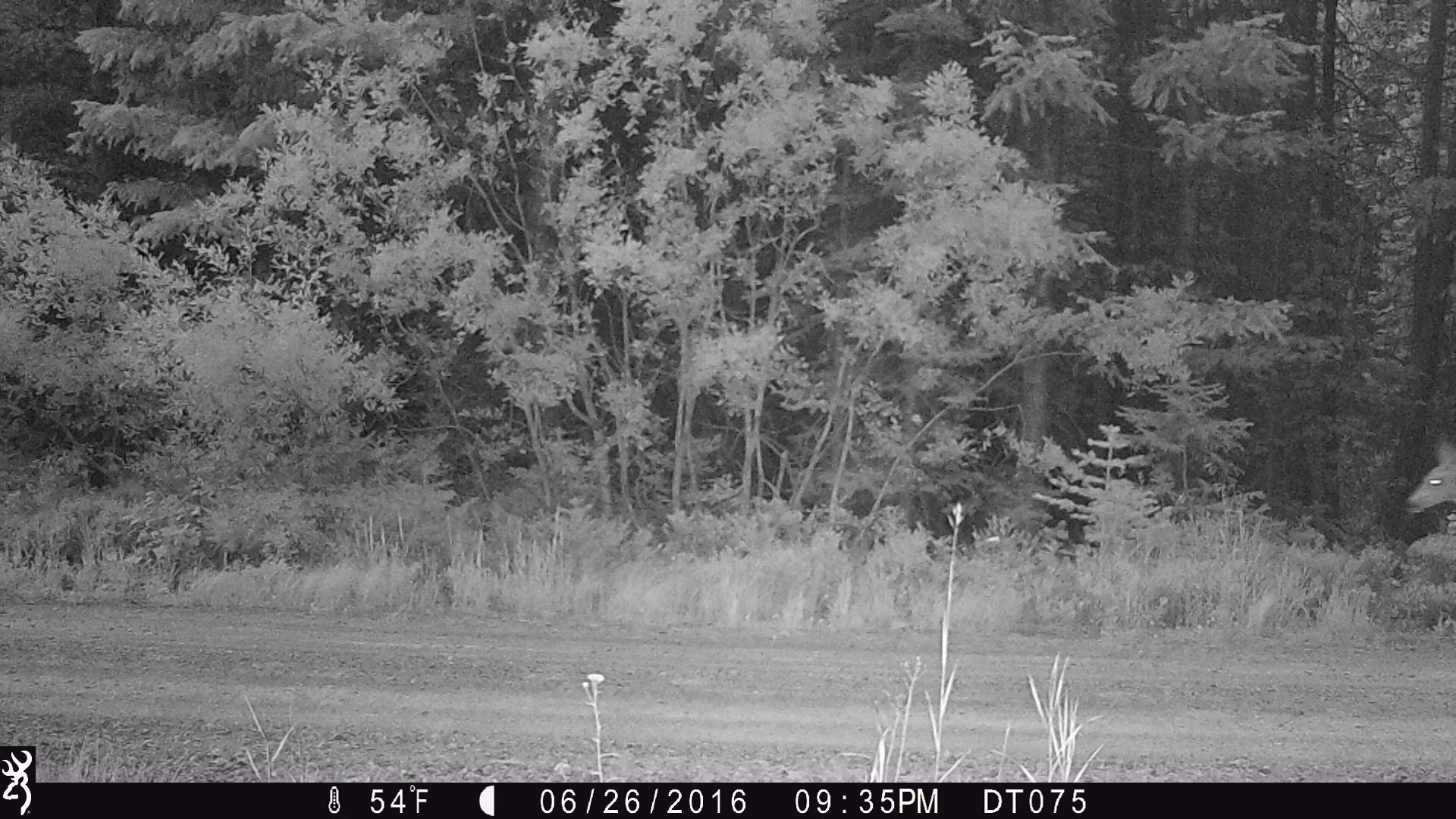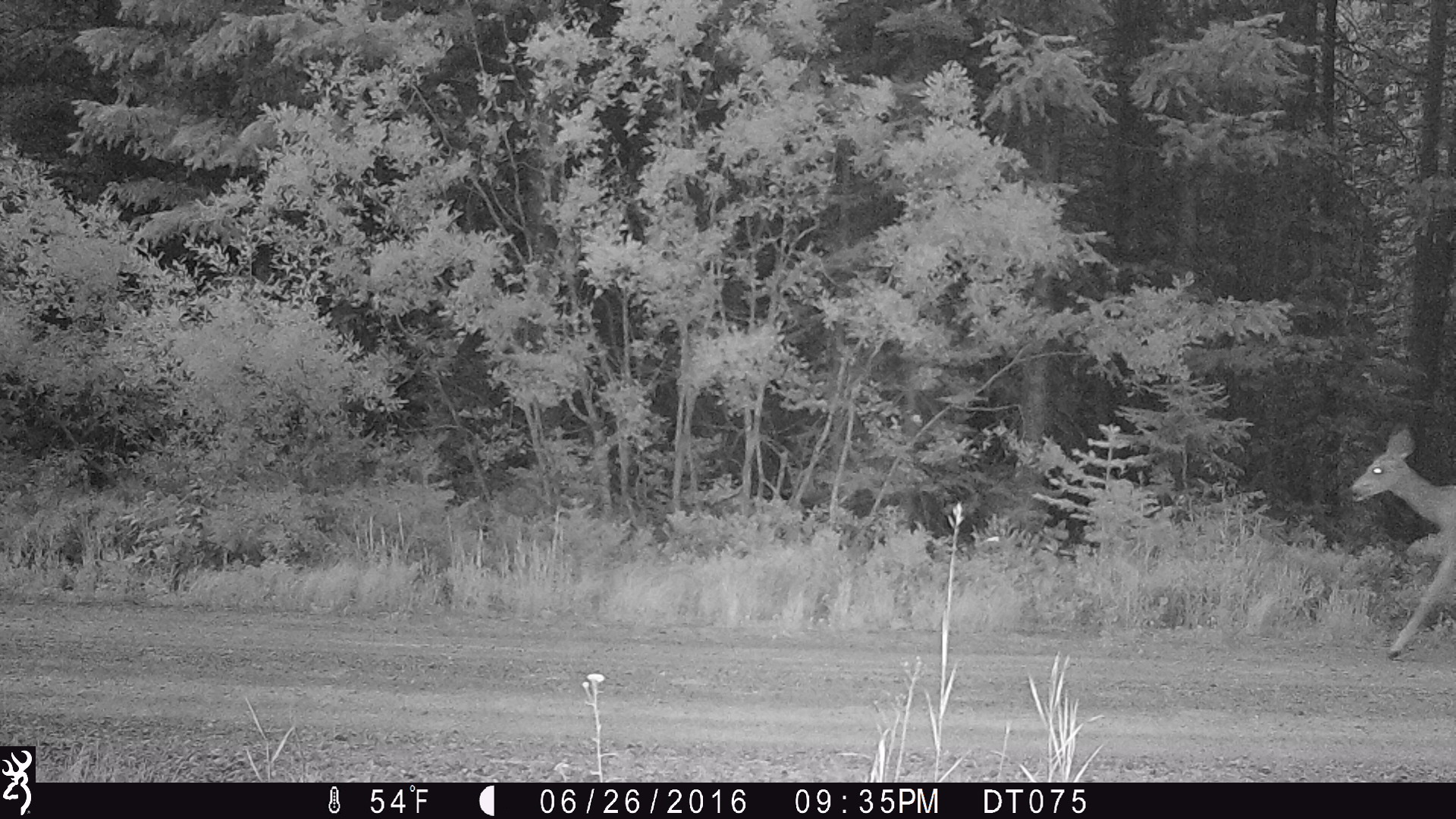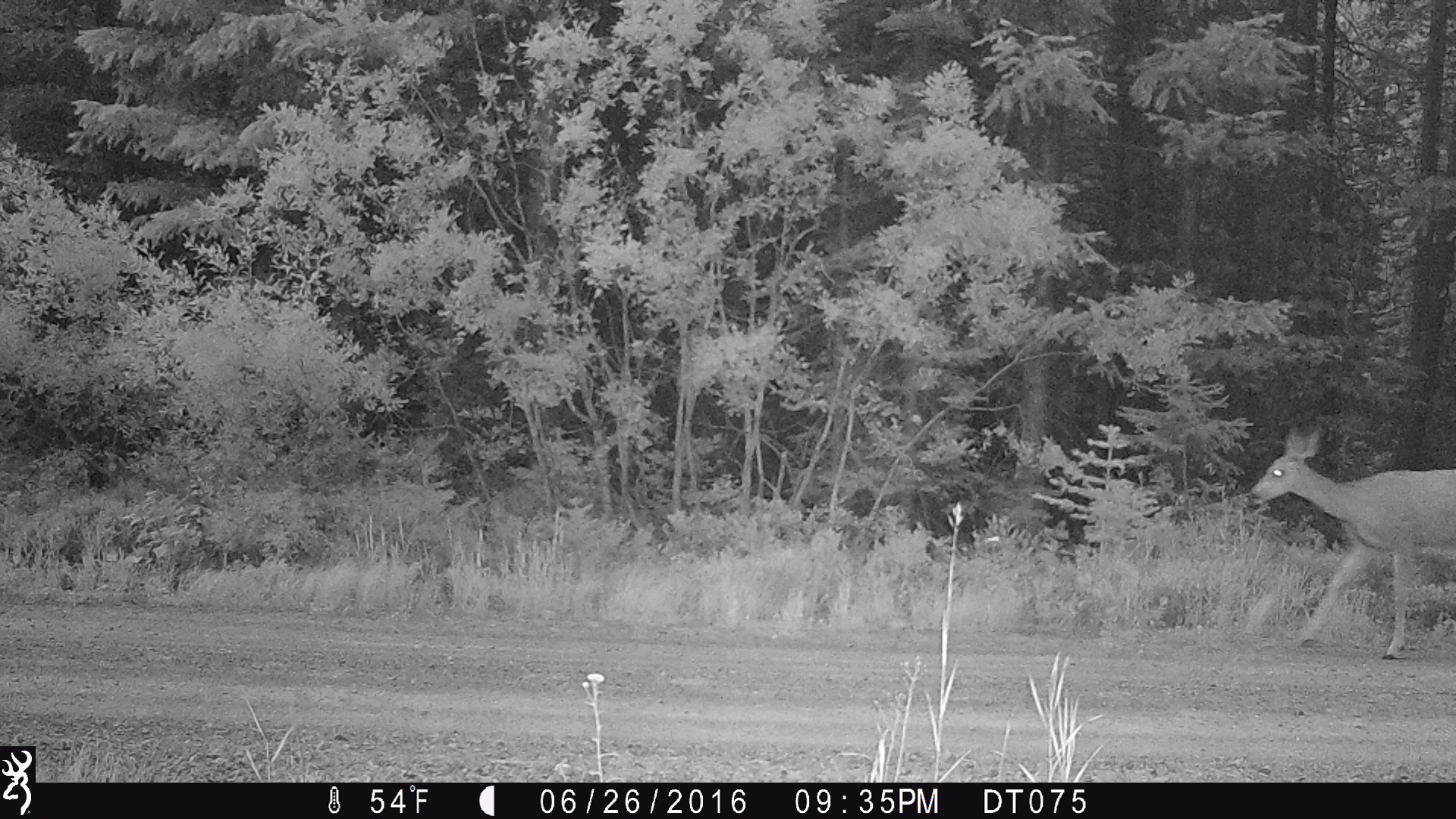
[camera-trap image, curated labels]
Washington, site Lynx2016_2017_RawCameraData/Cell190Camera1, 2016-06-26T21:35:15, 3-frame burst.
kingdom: Animalia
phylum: Chordata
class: Mammalia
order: Artiodactyla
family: Cervidae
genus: Odocoileus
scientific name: Odocoileus hemionus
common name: mule deer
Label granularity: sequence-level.